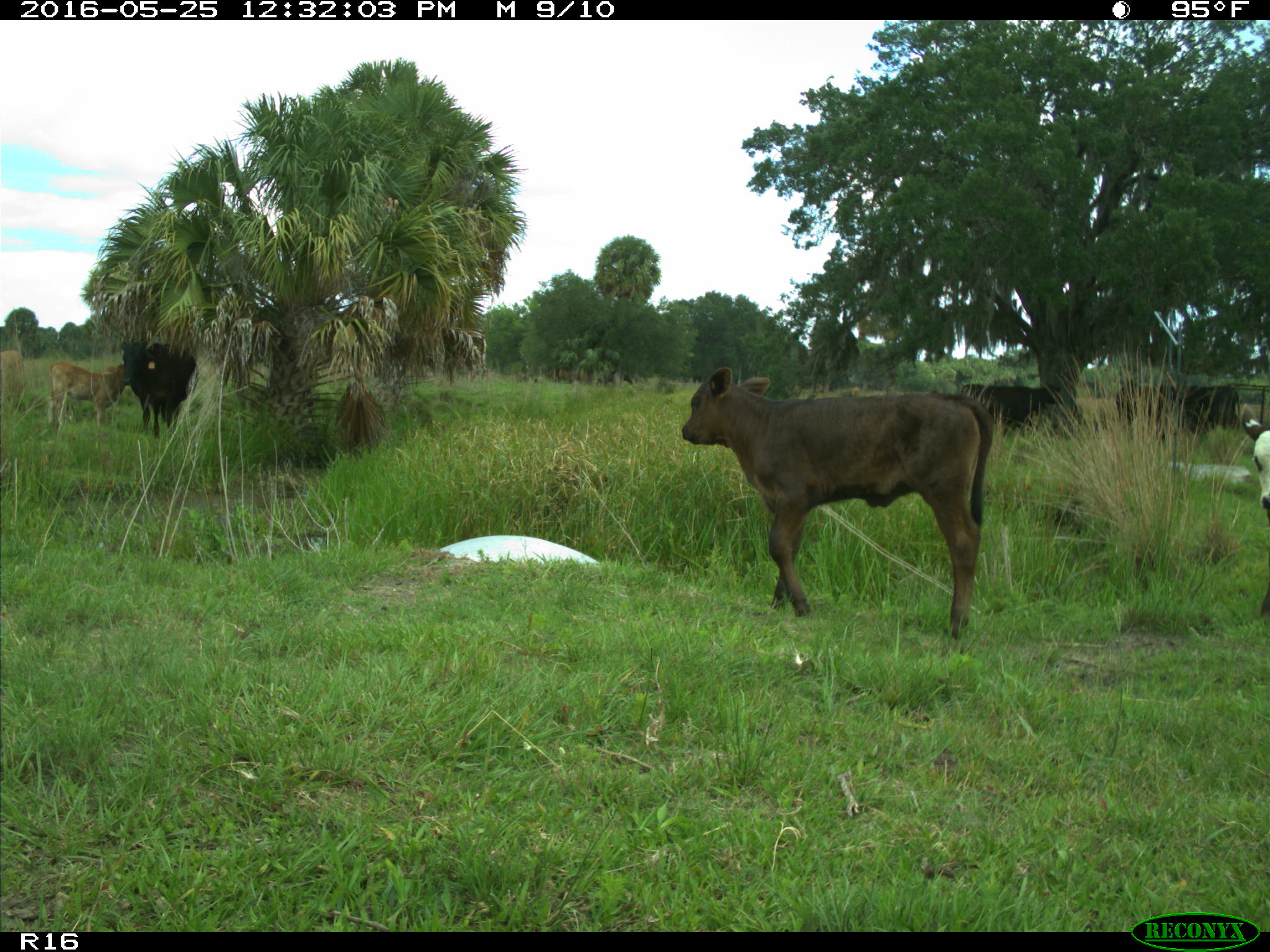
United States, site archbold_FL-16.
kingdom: Animalia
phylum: Chordata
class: Mammalia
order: Artiodactyla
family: Bovidae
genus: Bos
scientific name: Bos taurus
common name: domestic cow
Bos taurus (domestic cow).